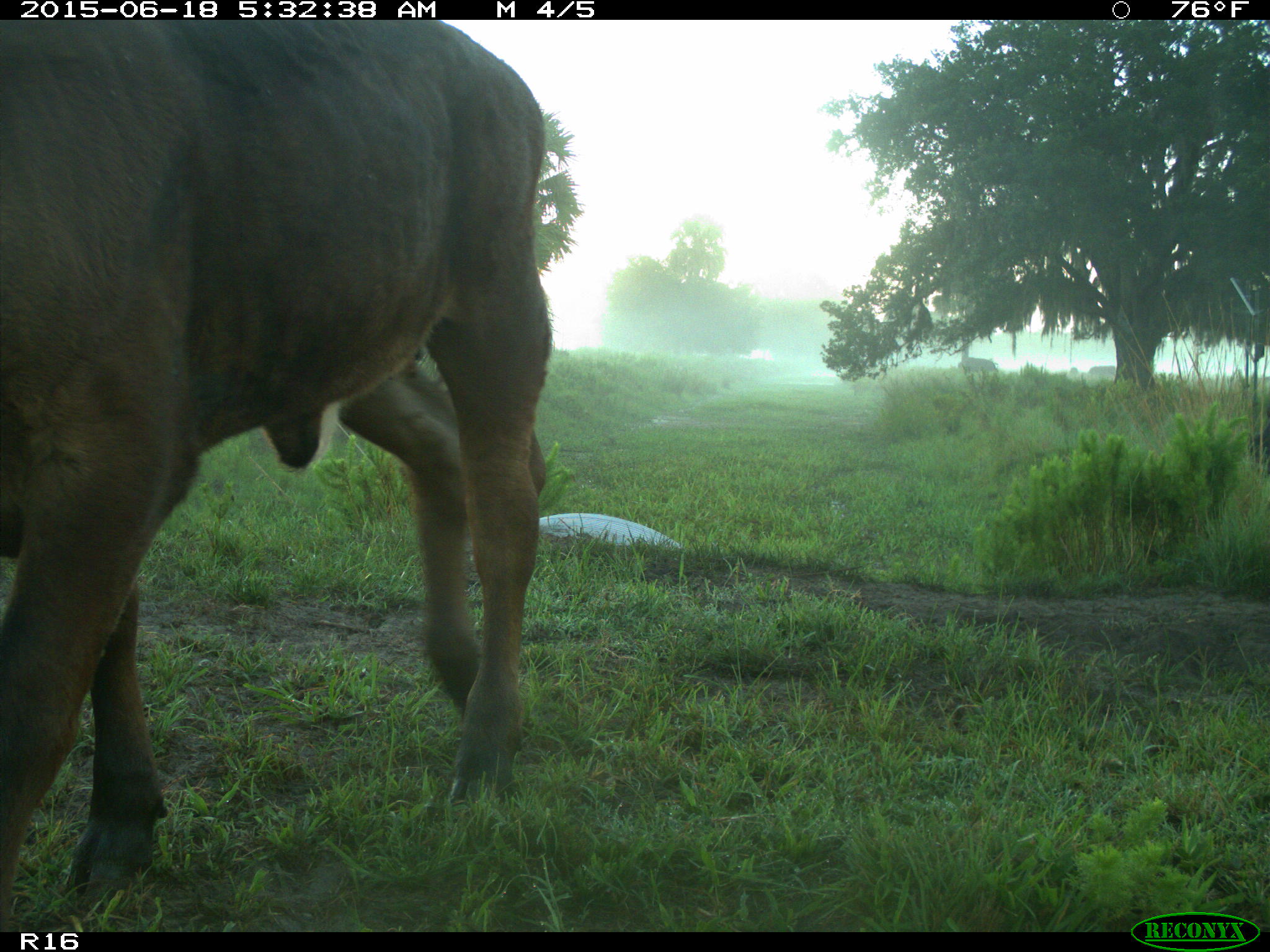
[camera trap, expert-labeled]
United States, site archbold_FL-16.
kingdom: Animalia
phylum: Chordata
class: Mammalia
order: Artiodactyla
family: Bovidae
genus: Bos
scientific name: Bos taurus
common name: domestic cow